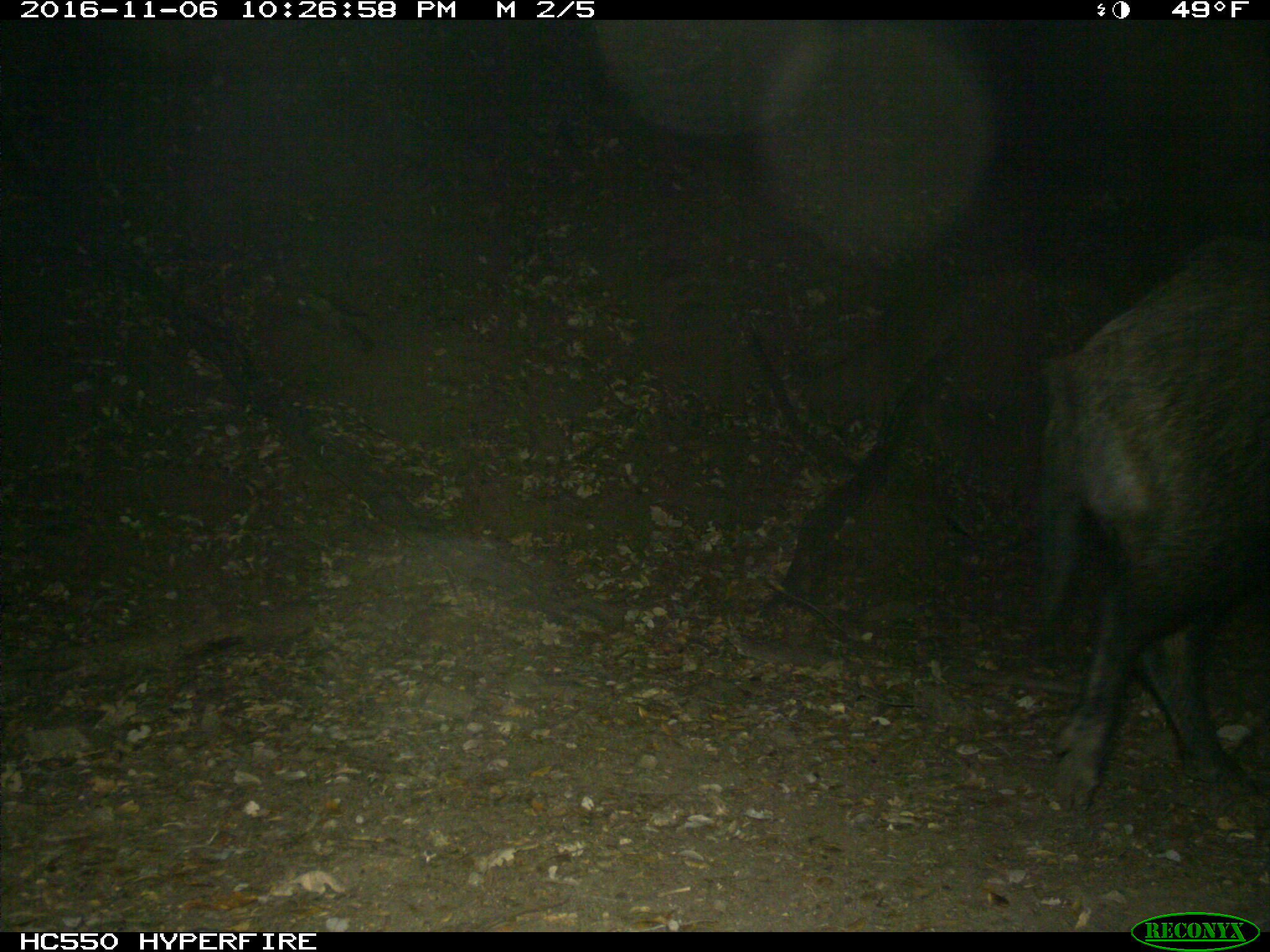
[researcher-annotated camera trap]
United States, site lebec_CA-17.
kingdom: Animalia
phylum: Chordata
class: Mammalia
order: Artiodactyla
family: Suidae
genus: Sus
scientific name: Sus scrofa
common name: wild boar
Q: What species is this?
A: Sus scrofa (wild boar).